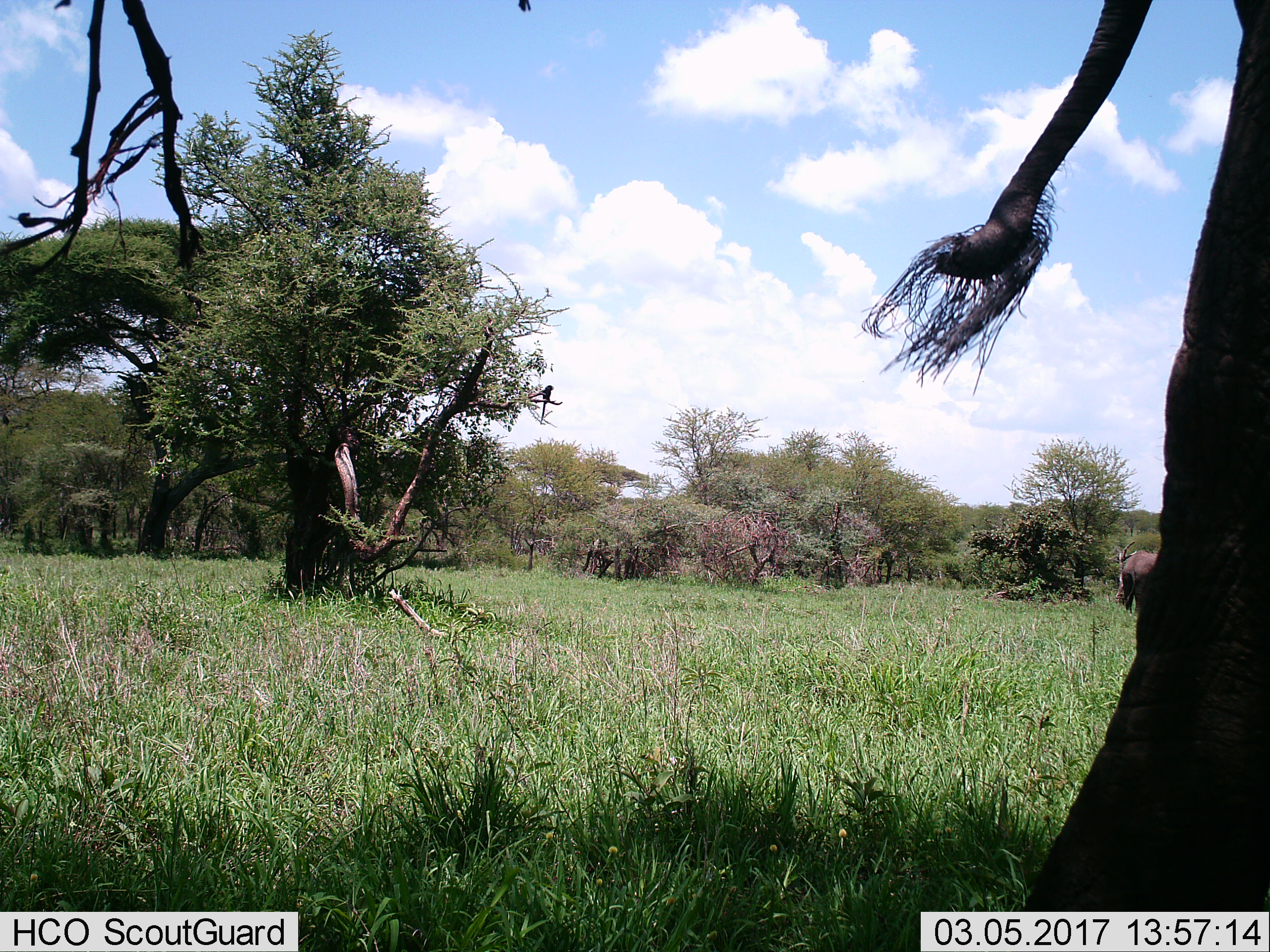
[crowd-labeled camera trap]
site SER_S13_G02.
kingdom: Animalia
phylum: Chordata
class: Mammalia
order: Proboscidea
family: Elephantidae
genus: Loxodonta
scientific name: Loxodonta africana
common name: african bush elephant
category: elephant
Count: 2.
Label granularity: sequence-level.